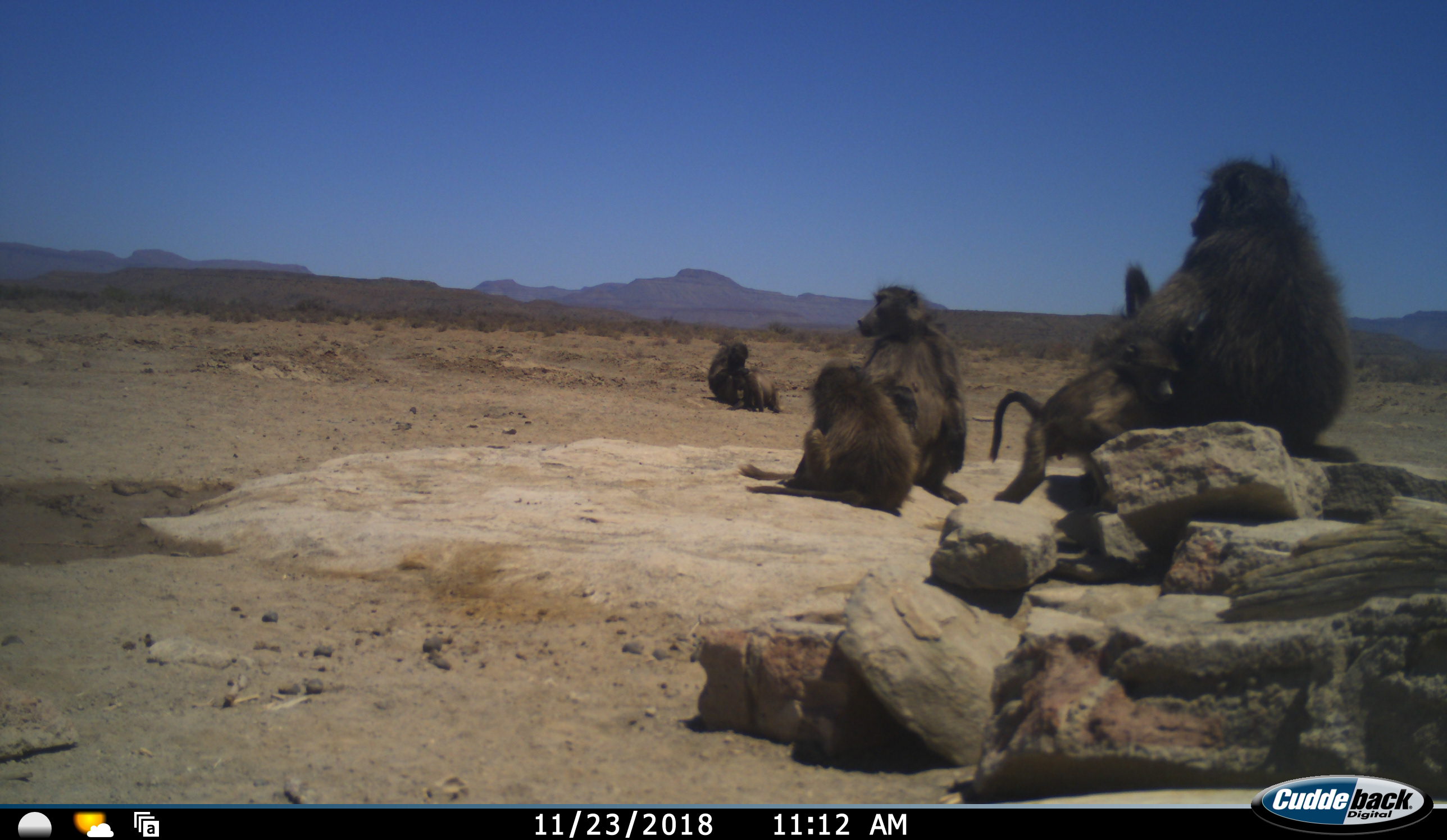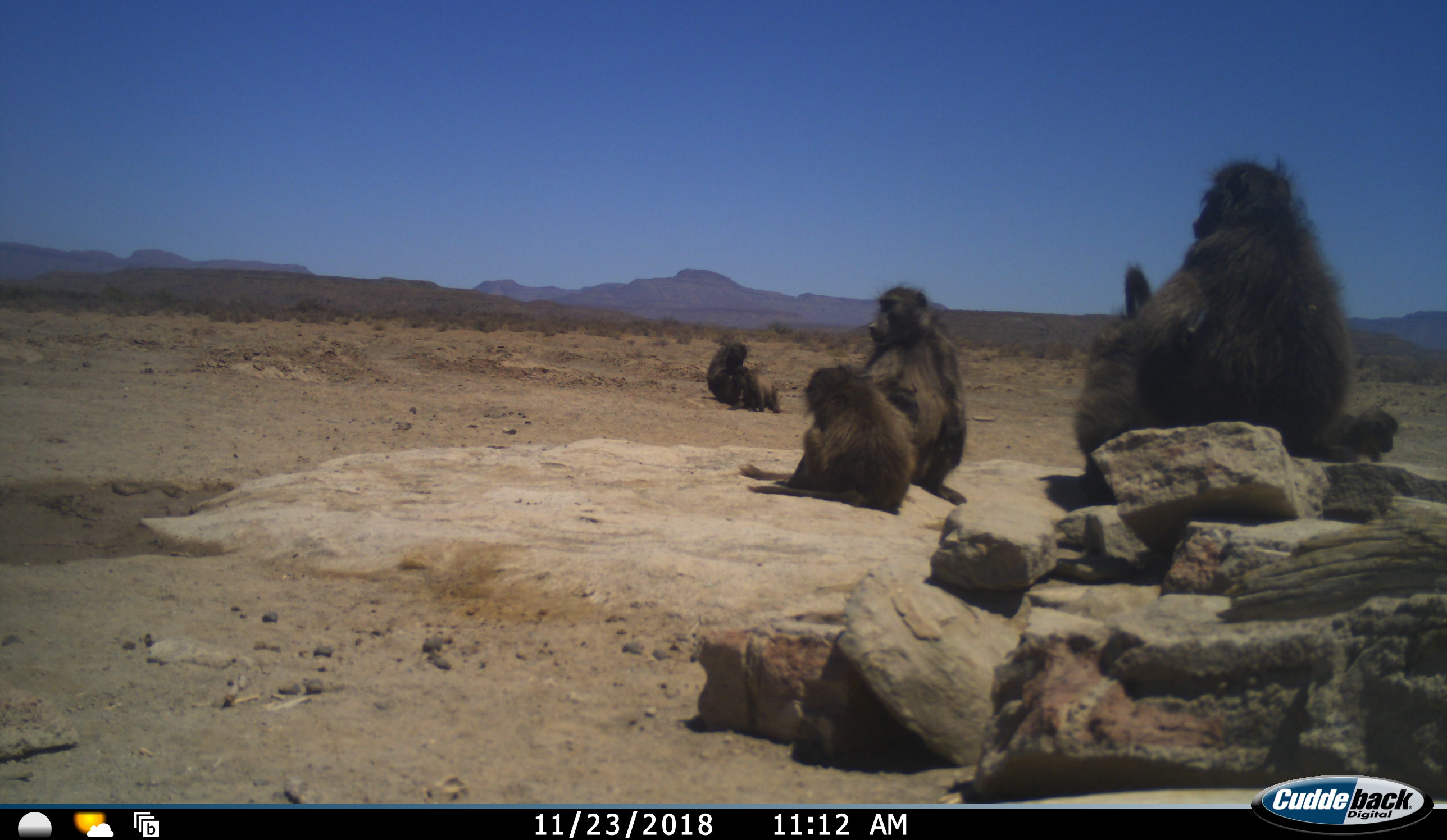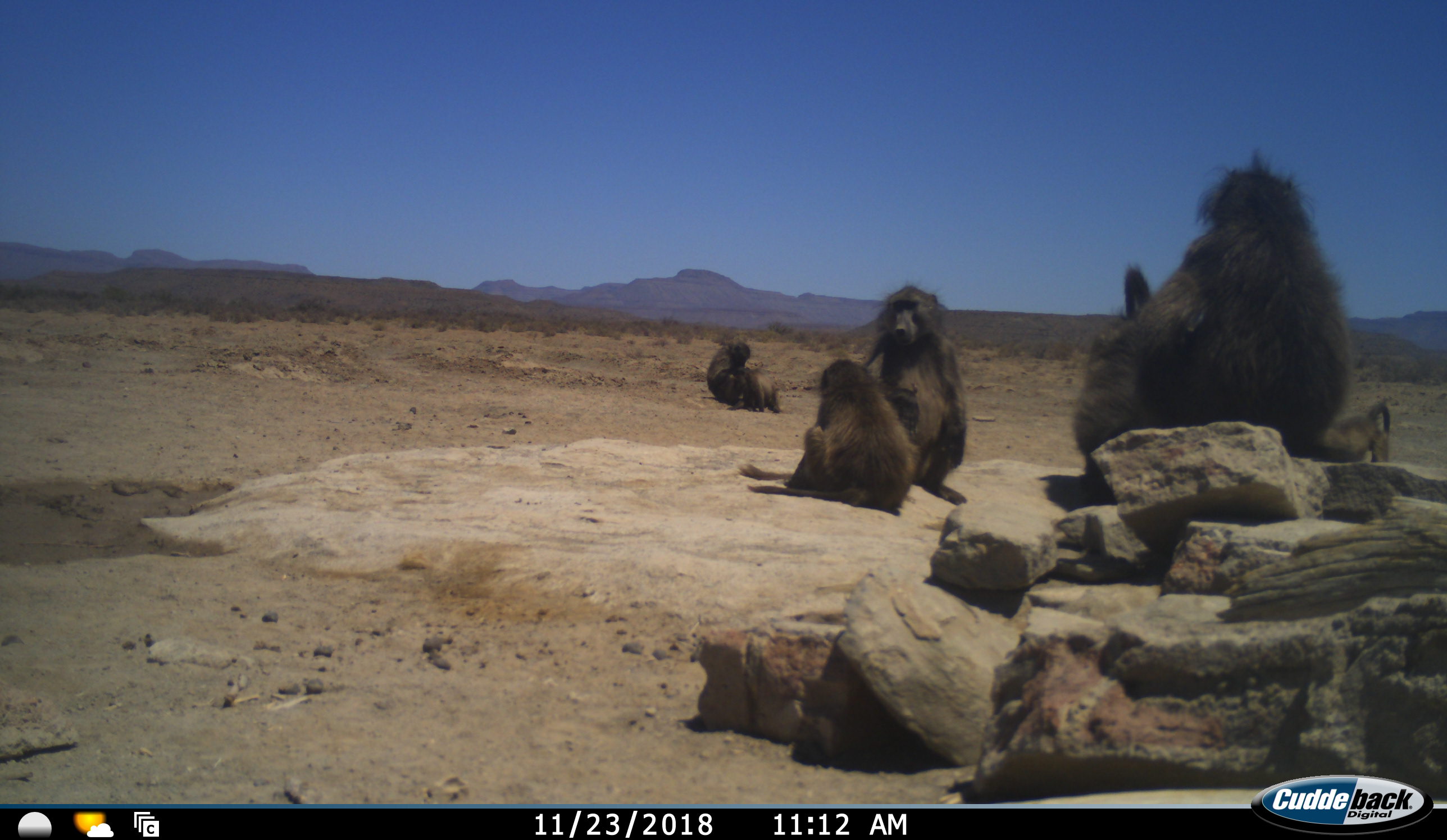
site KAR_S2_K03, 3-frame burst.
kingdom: Animalia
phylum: Chordata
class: Mammalia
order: Primates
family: Cercopithecidae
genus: Papio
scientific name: Papio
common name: baboon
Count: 7.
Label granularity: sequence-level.